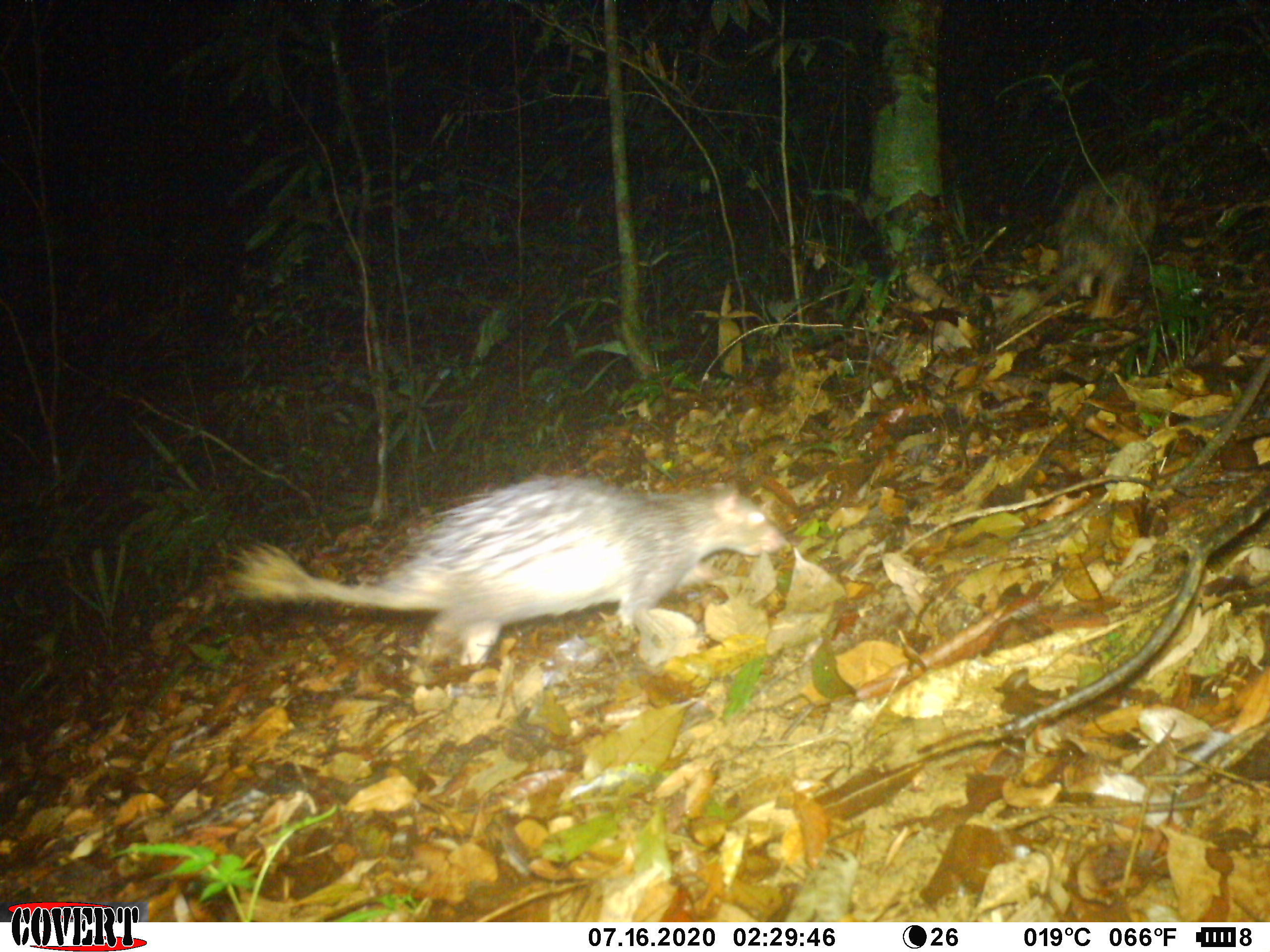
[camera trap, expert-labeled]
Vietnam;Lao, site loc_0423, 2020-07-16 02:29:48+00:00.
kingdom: Animalia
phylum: Chordata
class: Mammalia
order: Rodentia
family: Hystricidae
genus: Atherurus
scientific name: Atherurus macrourus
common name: asiatic brush-tailed porcupine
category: asiatic brush tailed porcupine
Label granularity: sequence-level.